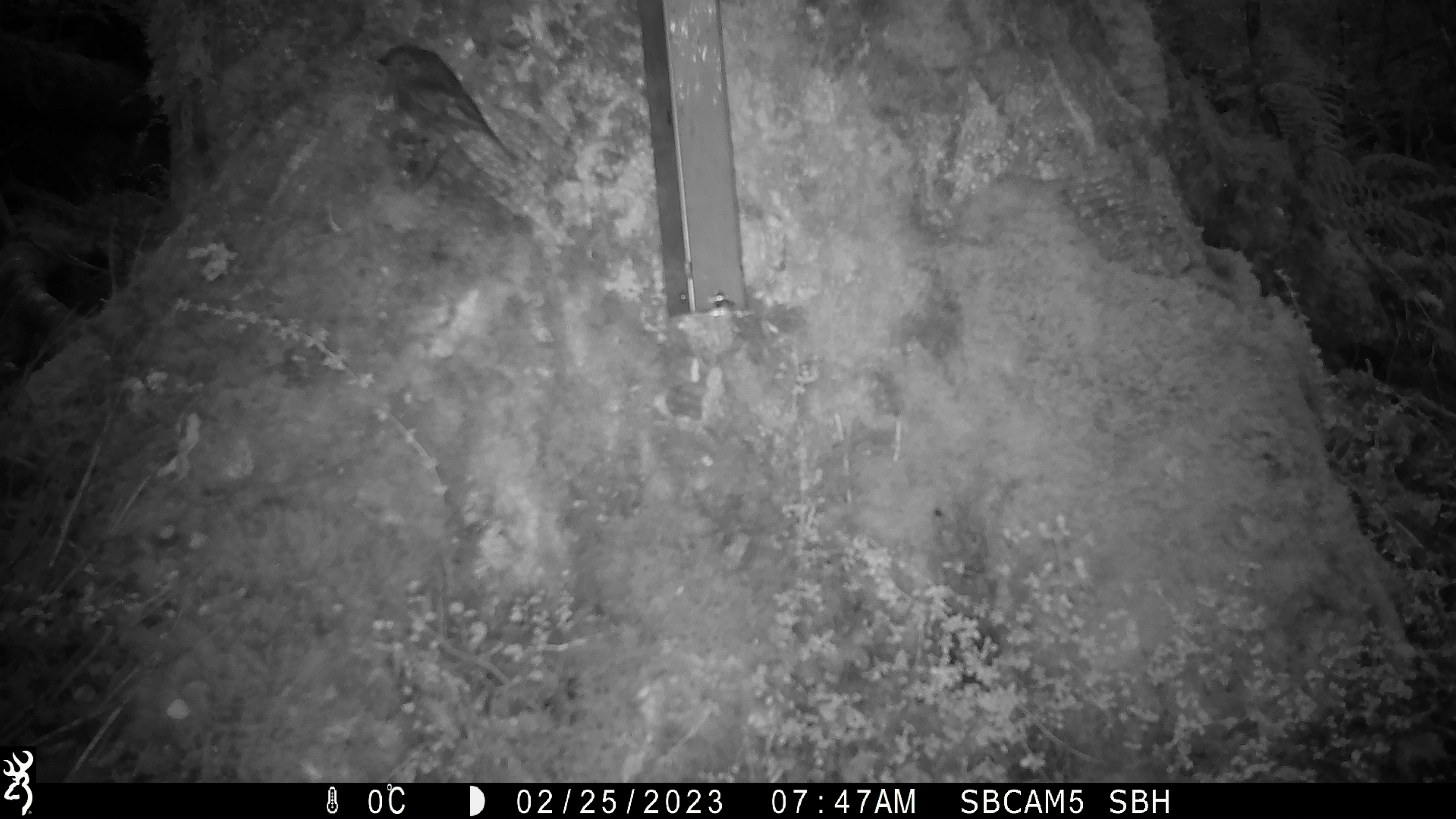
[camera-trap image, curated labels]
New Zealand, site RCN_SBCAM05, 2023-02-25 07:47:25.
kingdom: Animalia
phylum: Chordata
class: Aves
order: Passeriformes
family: Petroicidae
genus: Petroica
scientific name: Petroica australis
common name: new zealand robin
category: robin